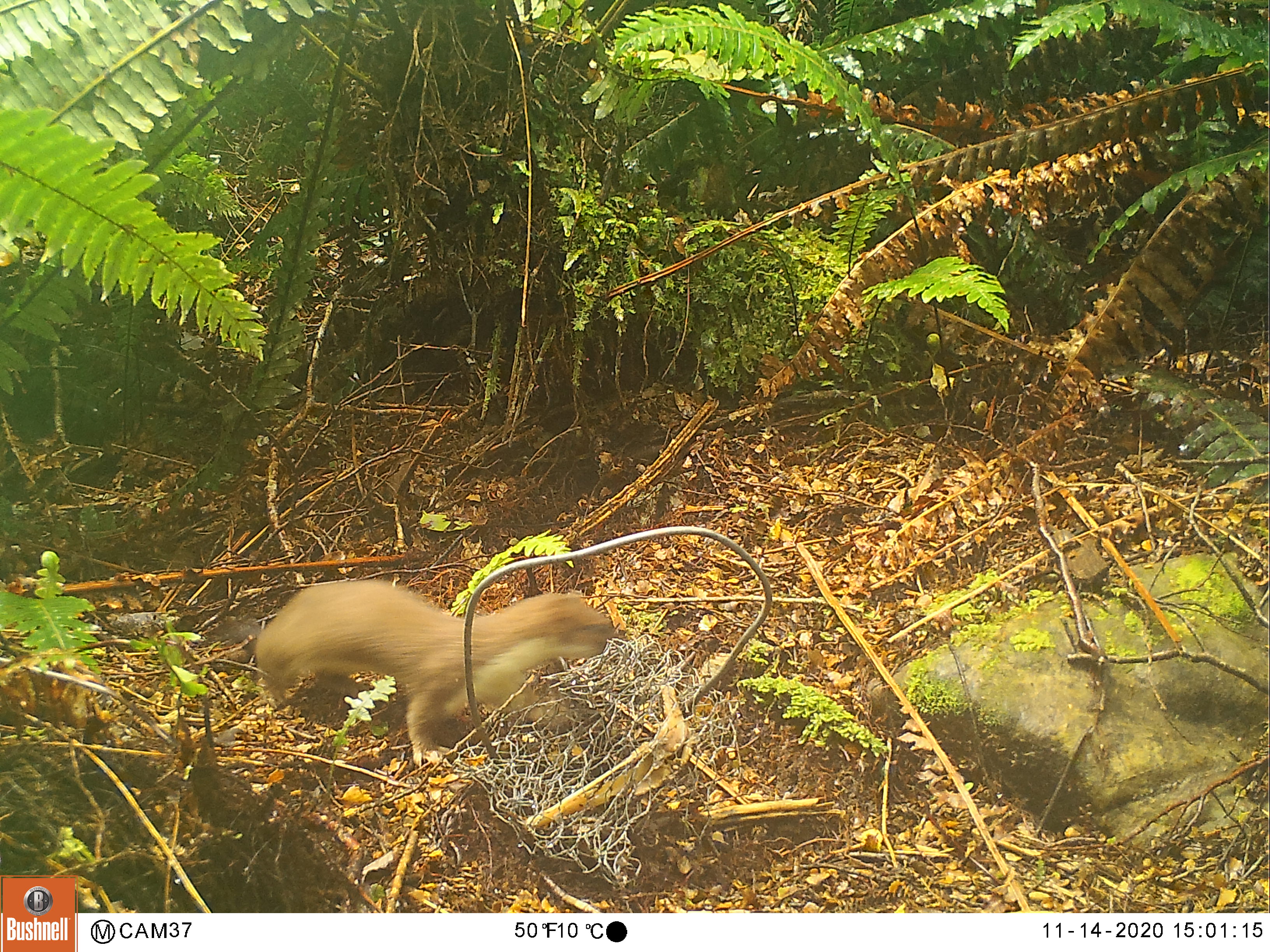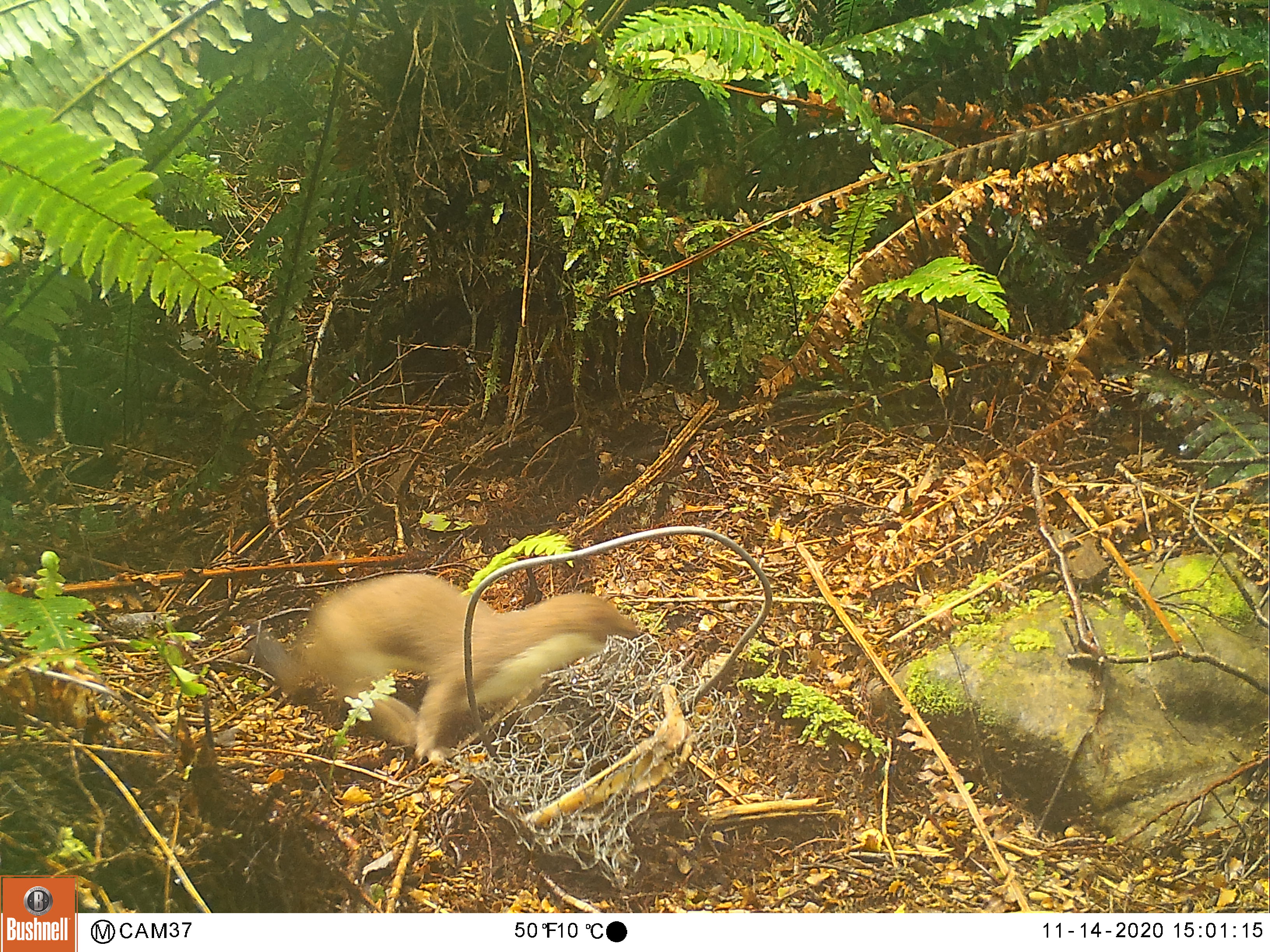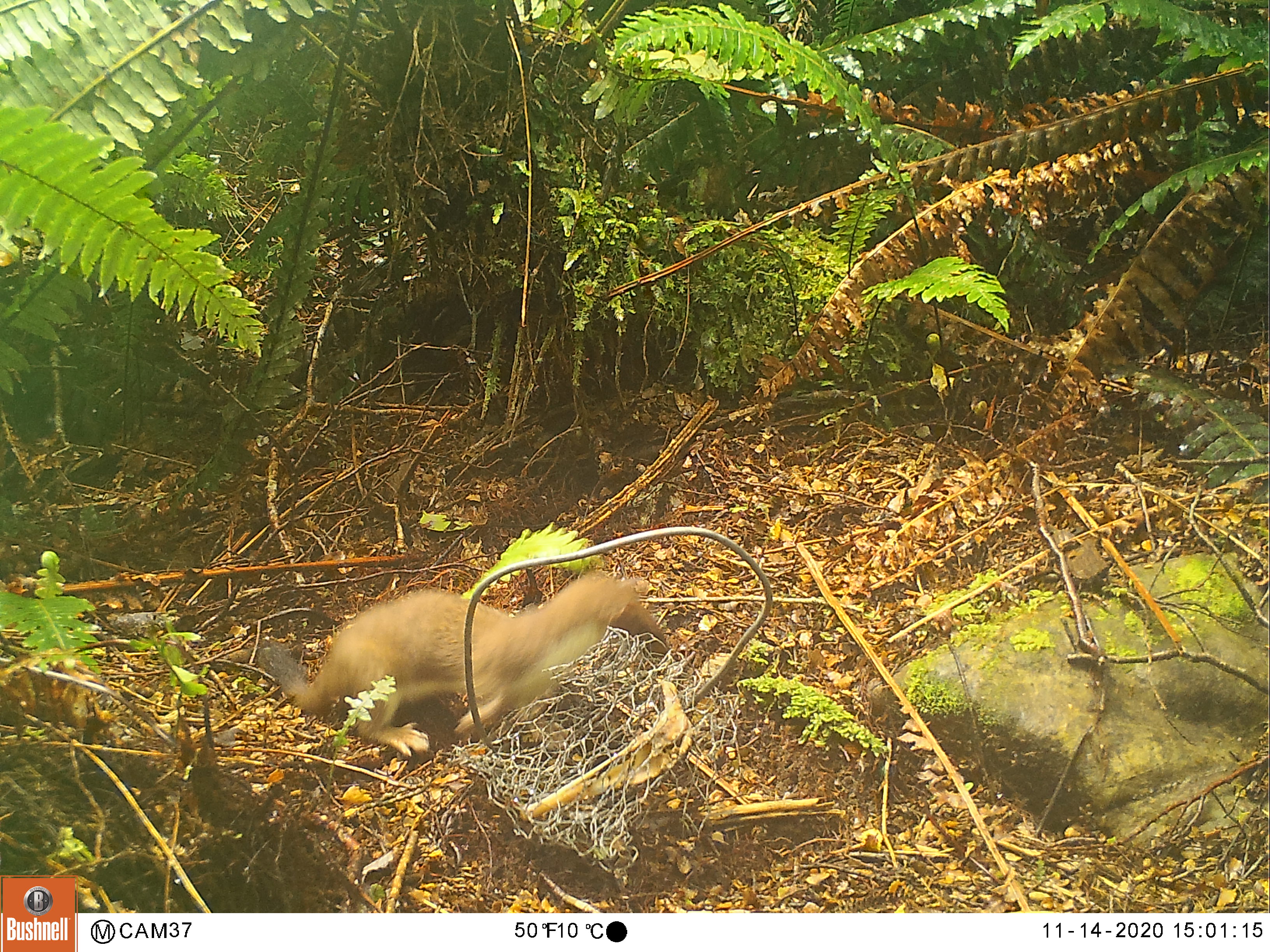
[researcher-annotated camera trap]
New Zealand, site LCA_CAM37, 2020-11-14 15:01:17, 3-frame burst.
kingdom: Animalia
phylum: Chordata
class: Mammalia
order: Carnivora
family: Mustelidae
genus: Mustela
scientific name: Mustela erminea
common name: stoat